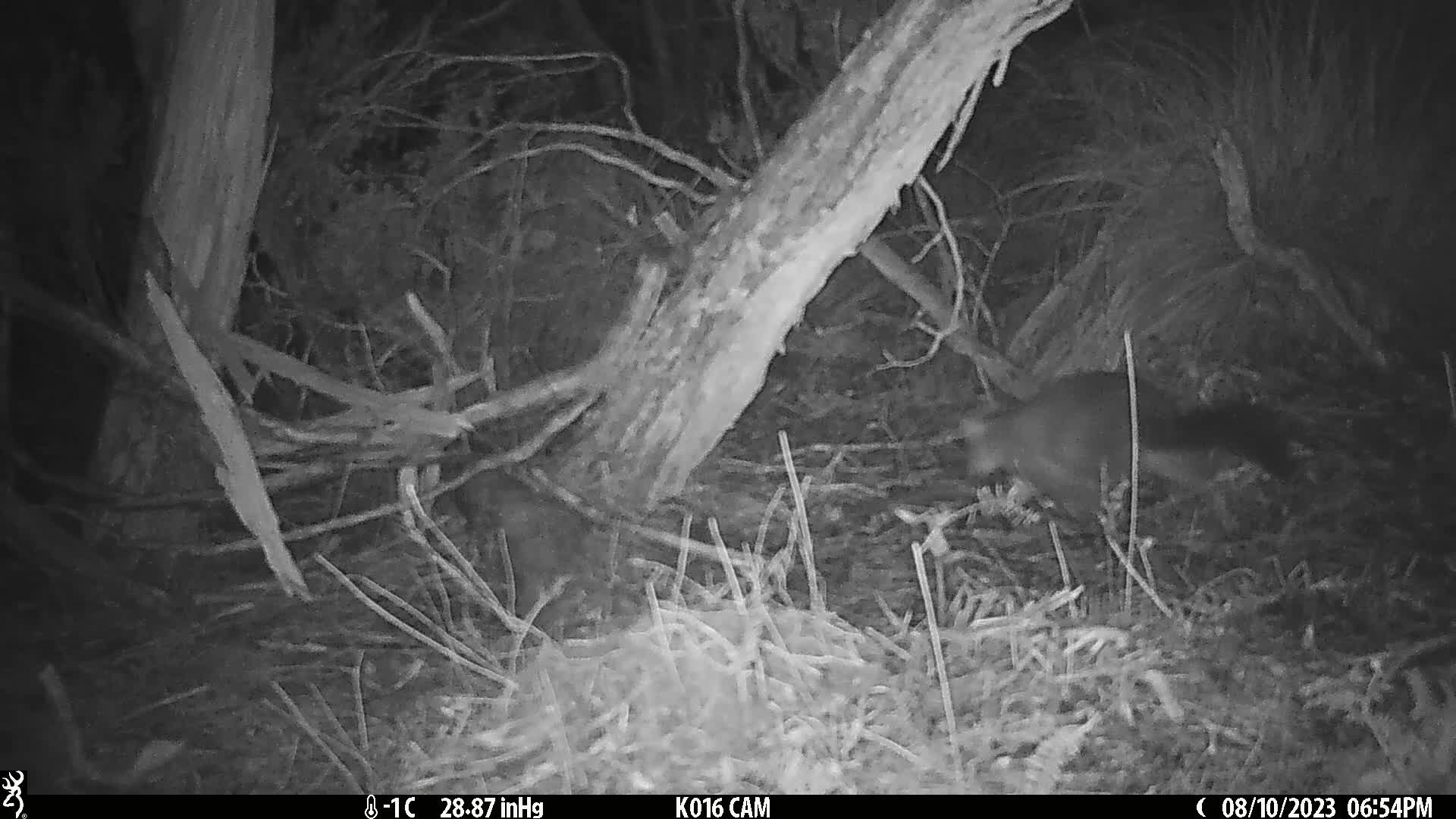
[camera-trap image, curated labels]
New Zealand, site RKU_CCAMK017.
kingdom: Animalia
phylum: Chordata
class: Mammalia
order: Diprotodontia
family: Phalangeridae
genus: Trichosurus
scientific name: Trichosurus vulpecula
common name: common brushtail possum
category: possum